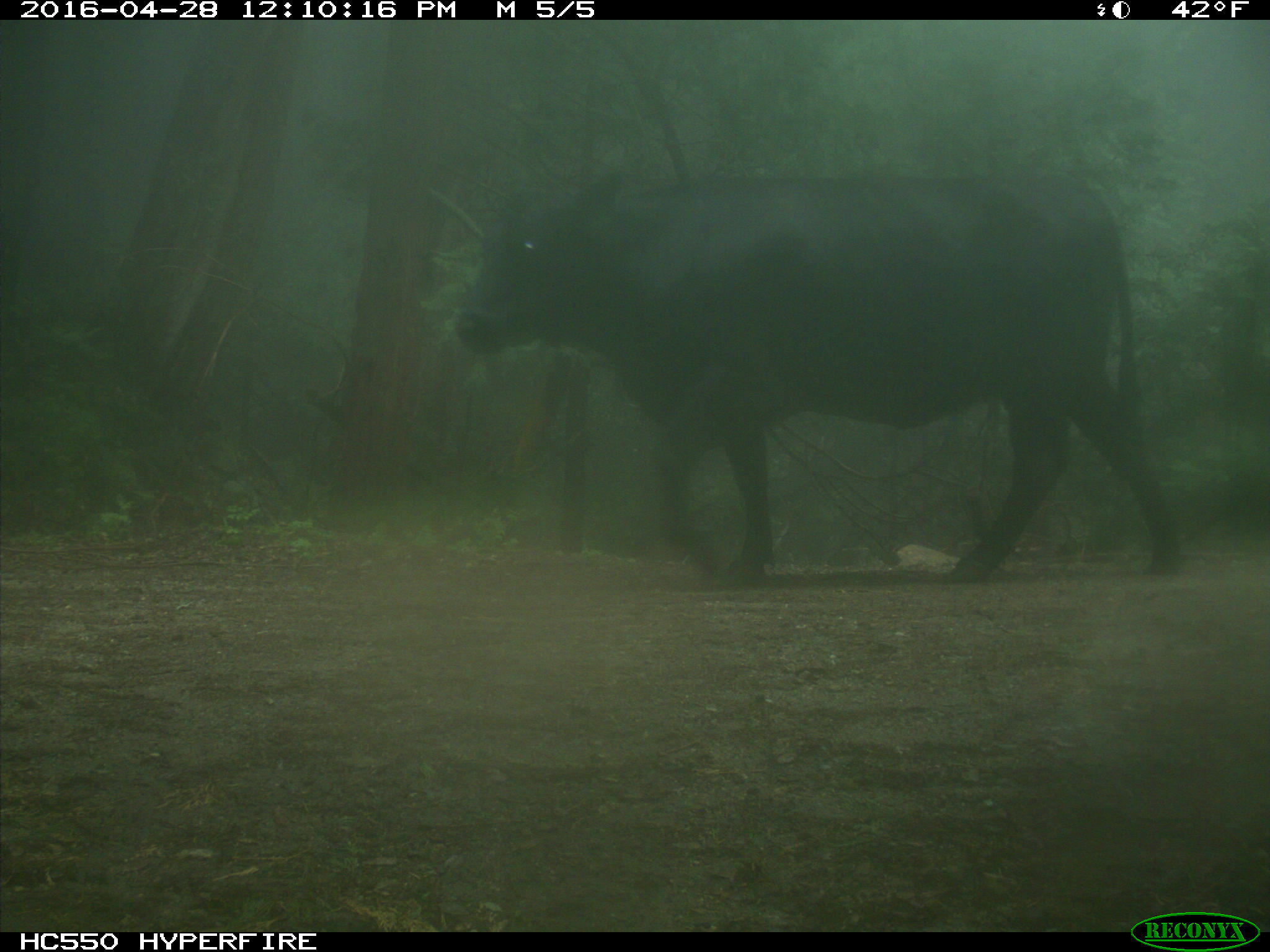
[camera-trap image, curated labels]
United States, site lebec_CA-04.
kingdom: Animalia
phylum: Chordata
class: Mammalia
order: Artiodactyla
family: Bovidae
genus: Bos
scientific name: Bos taurus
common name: domestic cow